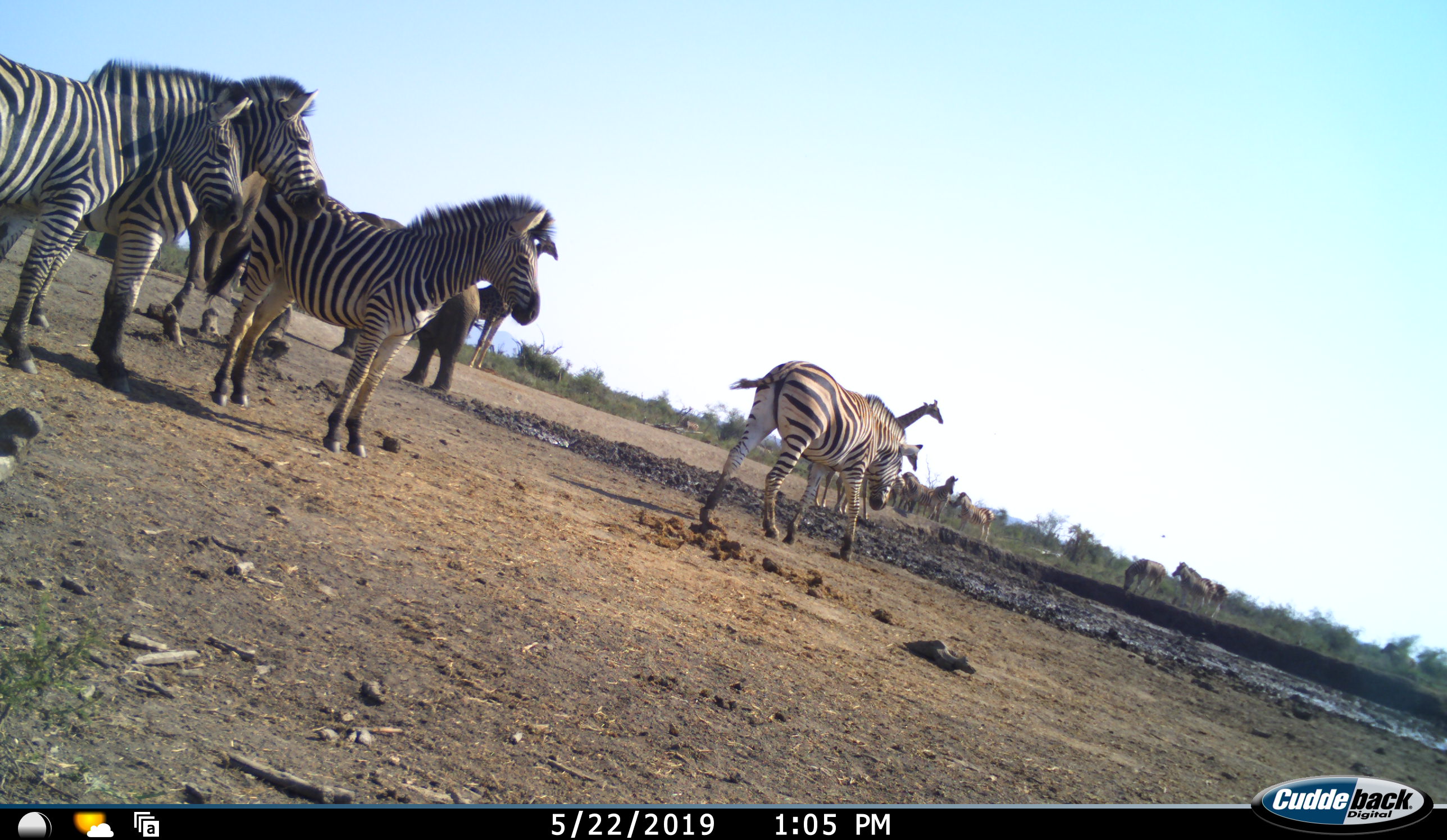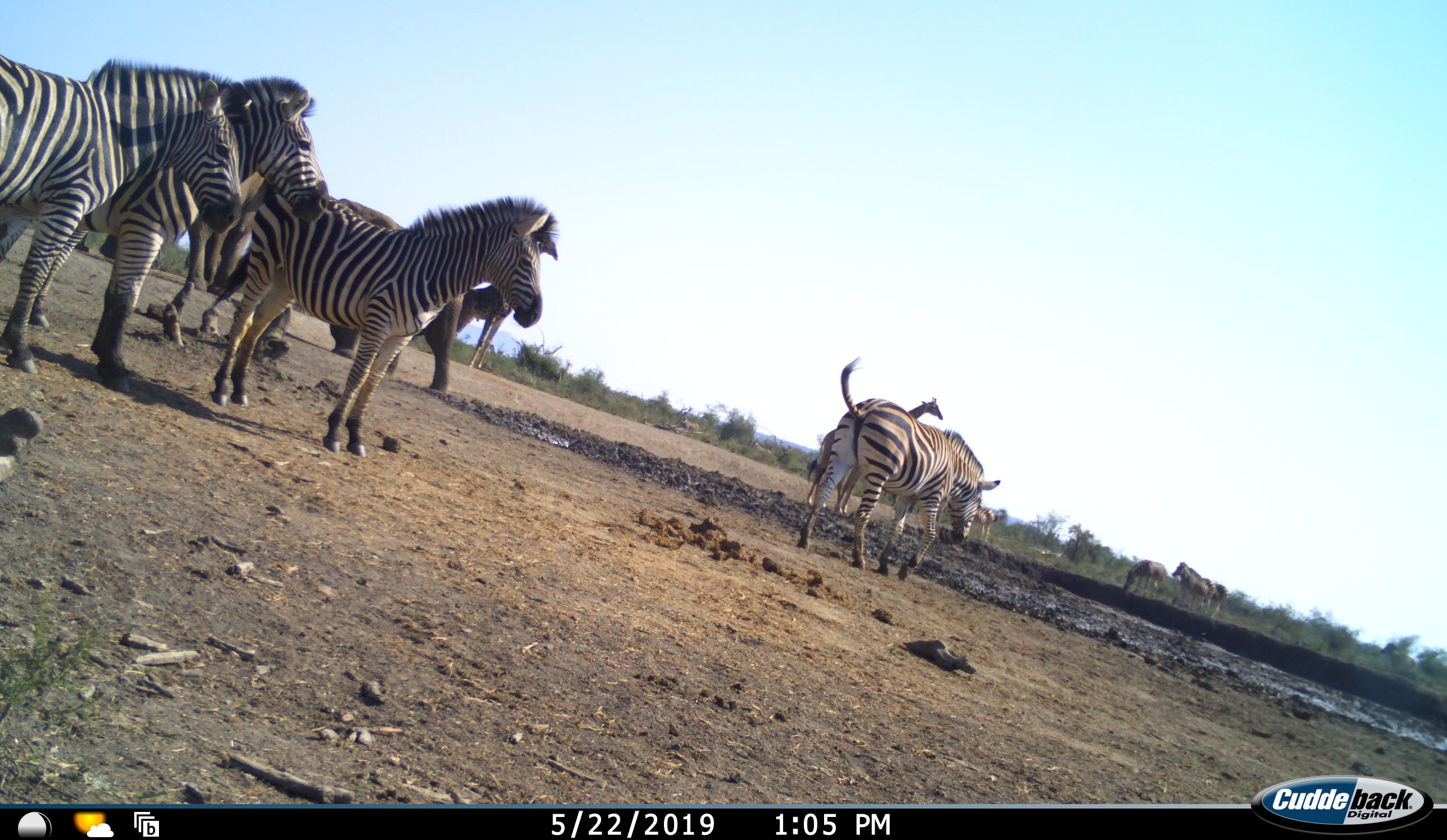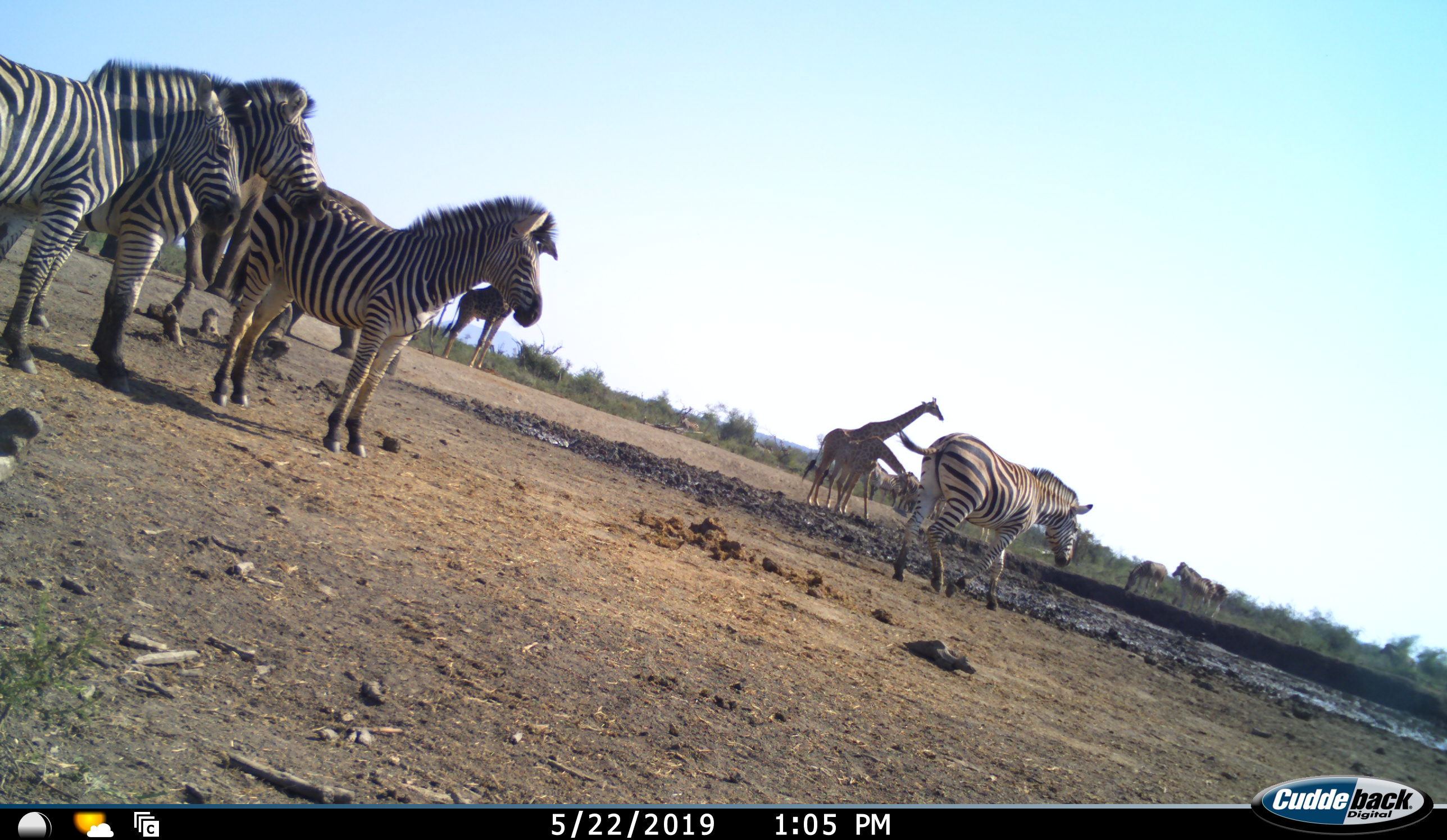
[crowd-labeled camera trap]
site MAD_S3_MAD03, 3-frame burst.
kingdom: Animalia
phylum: Chordata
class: Mammalia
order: Proboscidea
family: Elephantidae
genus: Loxodonta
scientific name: Loxodonta africana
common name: african bush elephant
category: elephant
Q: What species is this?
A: Elephant (african bush elephant) (Loxodonta africana).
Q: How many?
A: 1.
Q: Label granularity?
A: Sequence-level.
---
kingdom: Animalia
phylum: Chordata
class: Mammalia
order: Artiodactyla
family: Giraffidae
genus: Giraffa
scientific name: Giraffa camelopardalis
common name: giraffe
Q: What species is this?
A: Giraffe (Giraffa camelopardalis).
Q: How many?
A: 3.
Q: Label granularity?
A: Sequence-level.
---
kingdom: Animalia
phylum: Chordata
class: Mammalia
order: Perissodactyla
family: Equidae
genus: Equus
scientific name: Equus quagga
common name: plains zebra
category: zebraplains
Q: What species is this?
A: Zebraplains (plains zebra) (Equus quagga).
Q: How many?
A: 11-50.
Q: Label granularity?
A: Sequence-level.